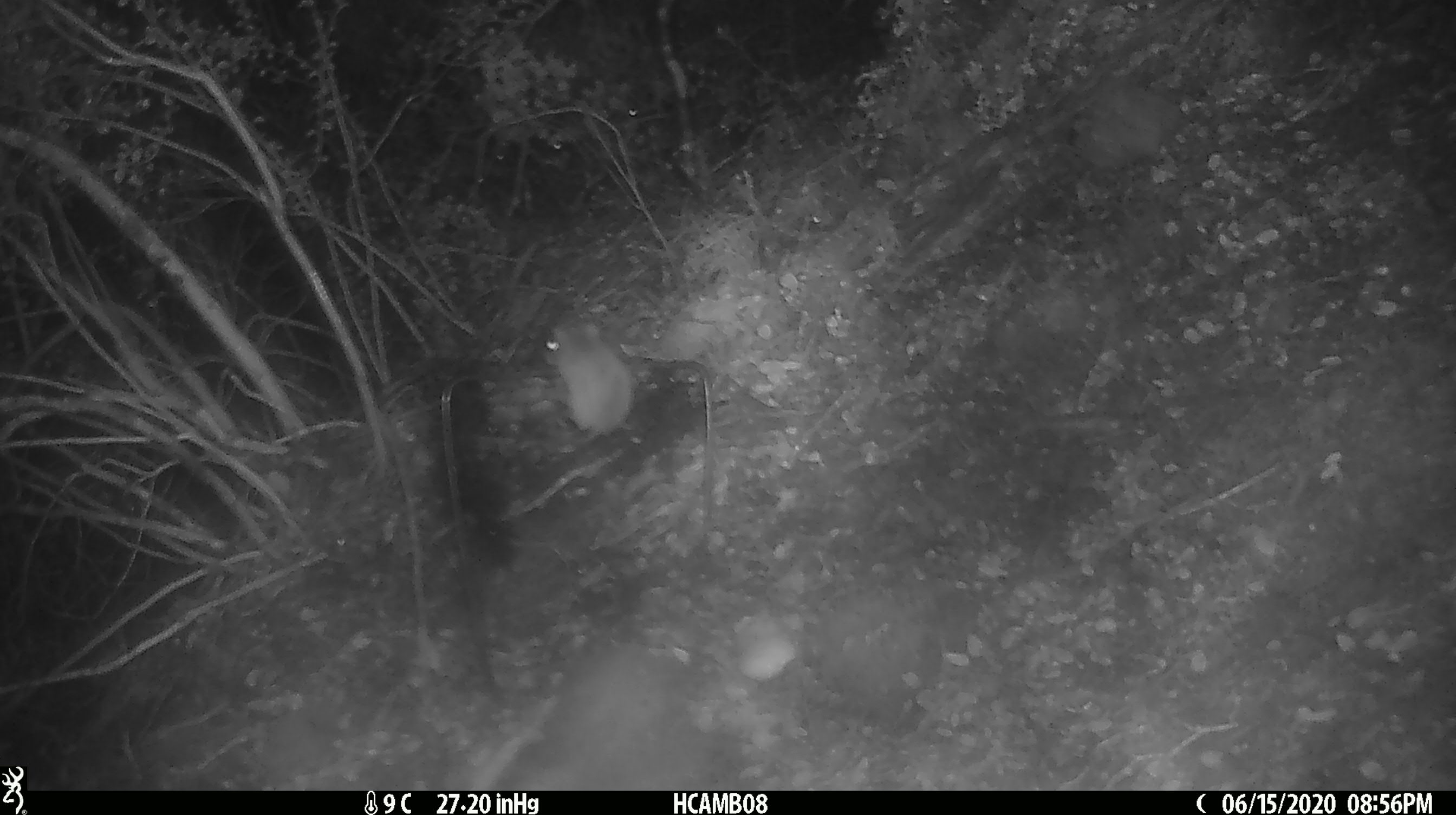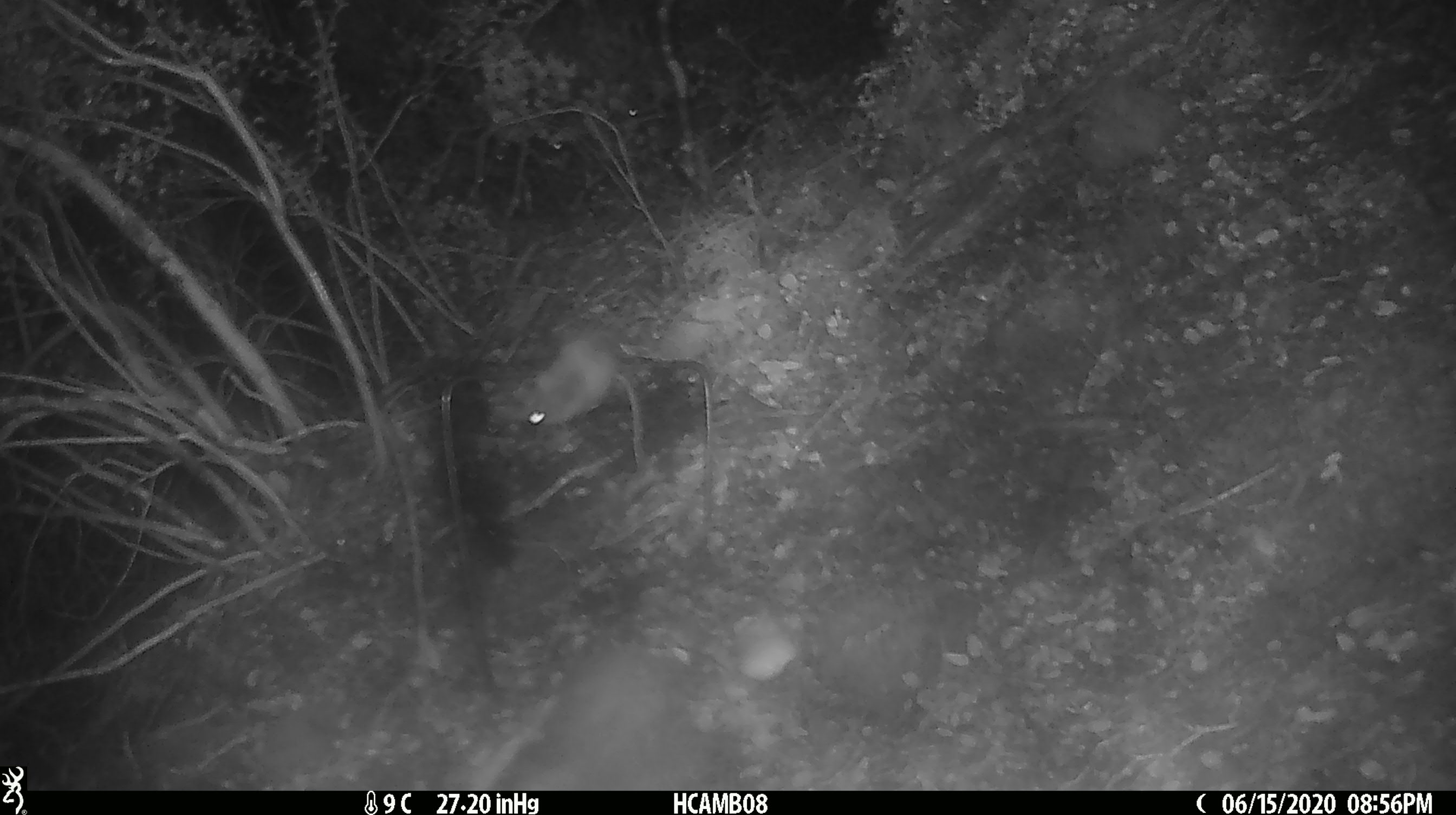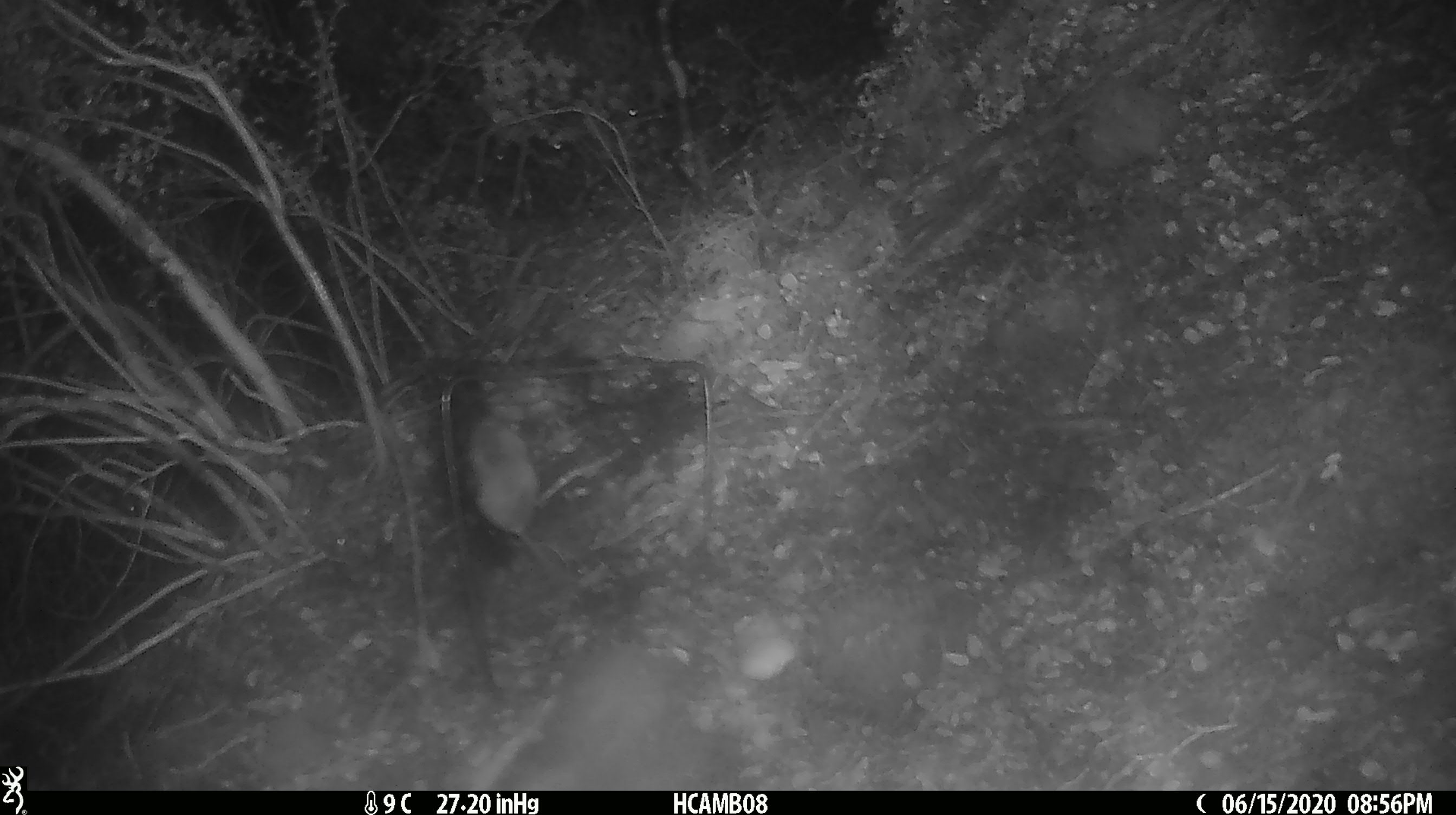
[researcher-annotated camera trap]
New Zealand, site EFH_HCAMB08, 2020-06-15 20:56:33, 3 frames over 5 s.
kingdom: Animalia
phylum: Chordata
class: Mammalia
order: Rodentia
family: Muridae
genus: Mus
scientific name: Mus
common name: mouse